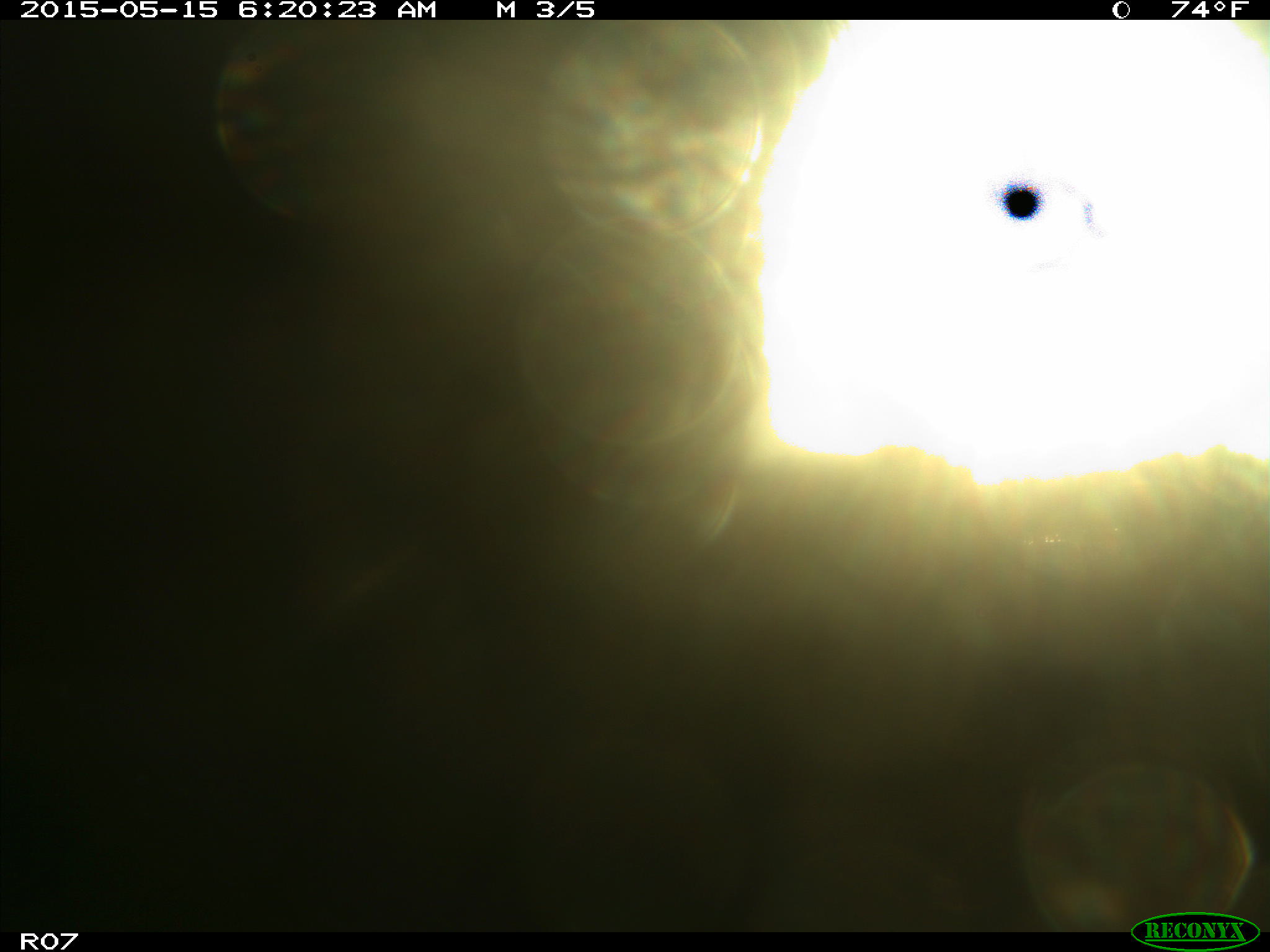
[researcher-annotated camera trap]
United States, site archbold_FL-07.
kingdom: Animalia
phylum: Chordata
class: Mammalia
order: Artiodactyla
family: Bovidae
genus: Bos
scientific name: Bos taurus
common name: domestic cow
Bos taurus (domestic cow).